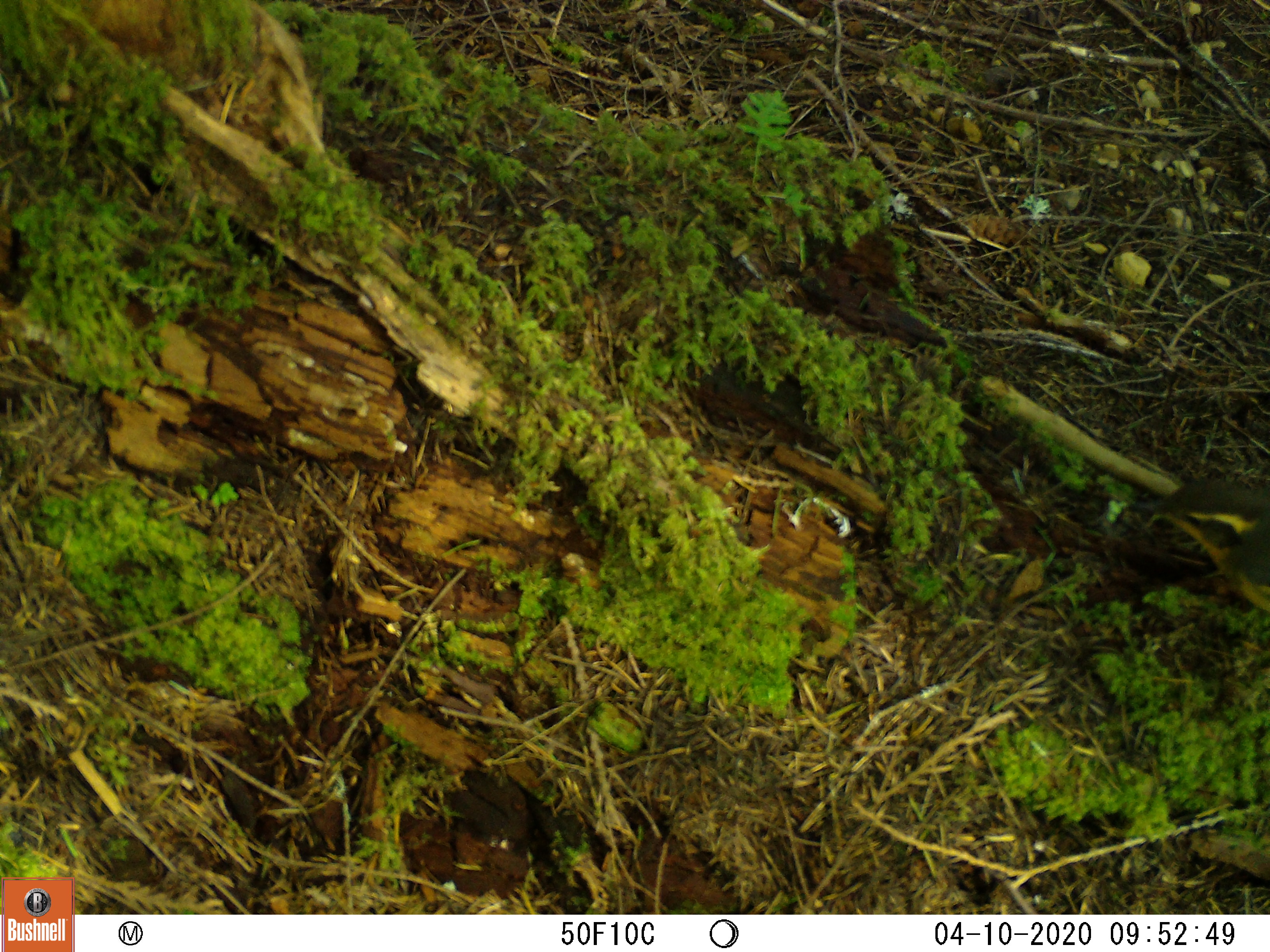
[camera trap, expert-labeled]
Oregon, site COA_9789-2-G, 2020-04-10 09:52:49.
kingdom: Animalia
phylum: Chordata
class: Aves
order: Passeriformes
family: Turdidae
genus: Ixoreus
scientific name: Ixoreus naevius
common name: varied thrush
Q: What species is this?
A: Varied thrush (Ixoreus naevius).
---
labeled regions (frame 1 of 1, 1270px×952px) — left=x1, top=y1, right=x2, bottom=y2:
varied thrush: left=1132, top=468, right=1263, bottom=607